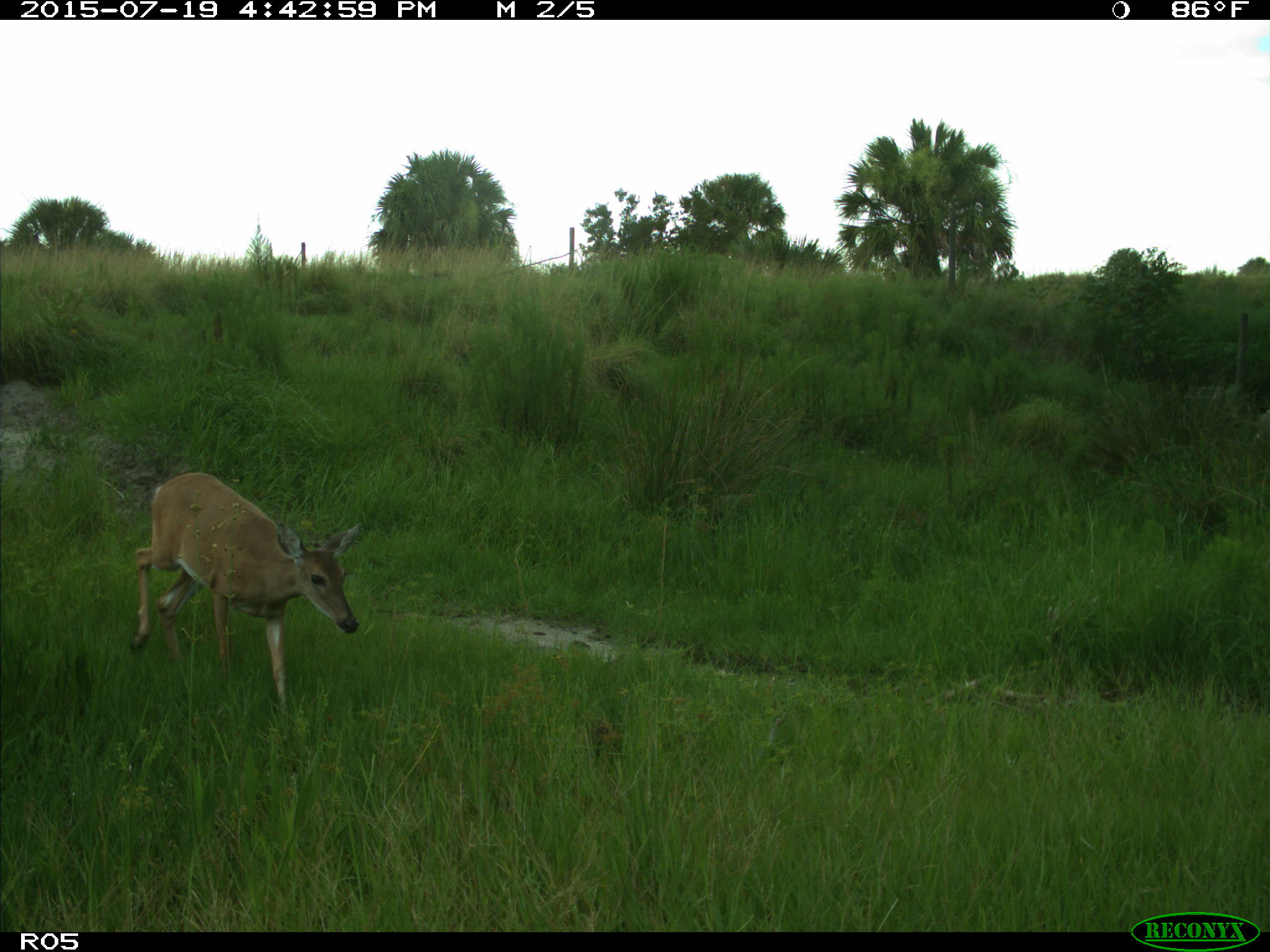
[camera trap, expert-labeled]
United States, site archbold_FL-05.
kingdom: Animalia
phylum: Chordata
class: Mammalia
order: Artiodactyla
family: Cervidae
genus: Odocoileus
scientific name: Odocoileus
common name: deer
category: unidentified deer